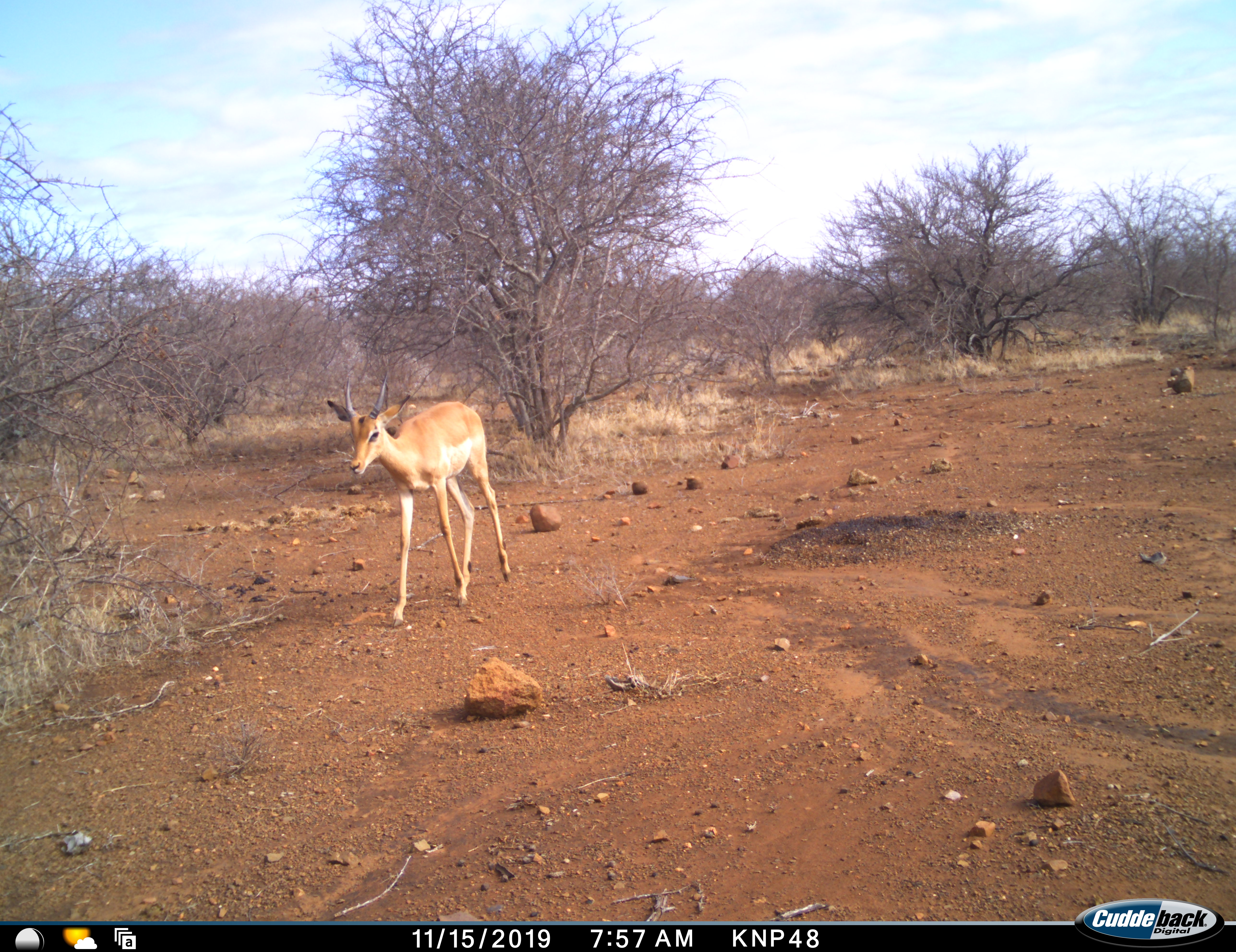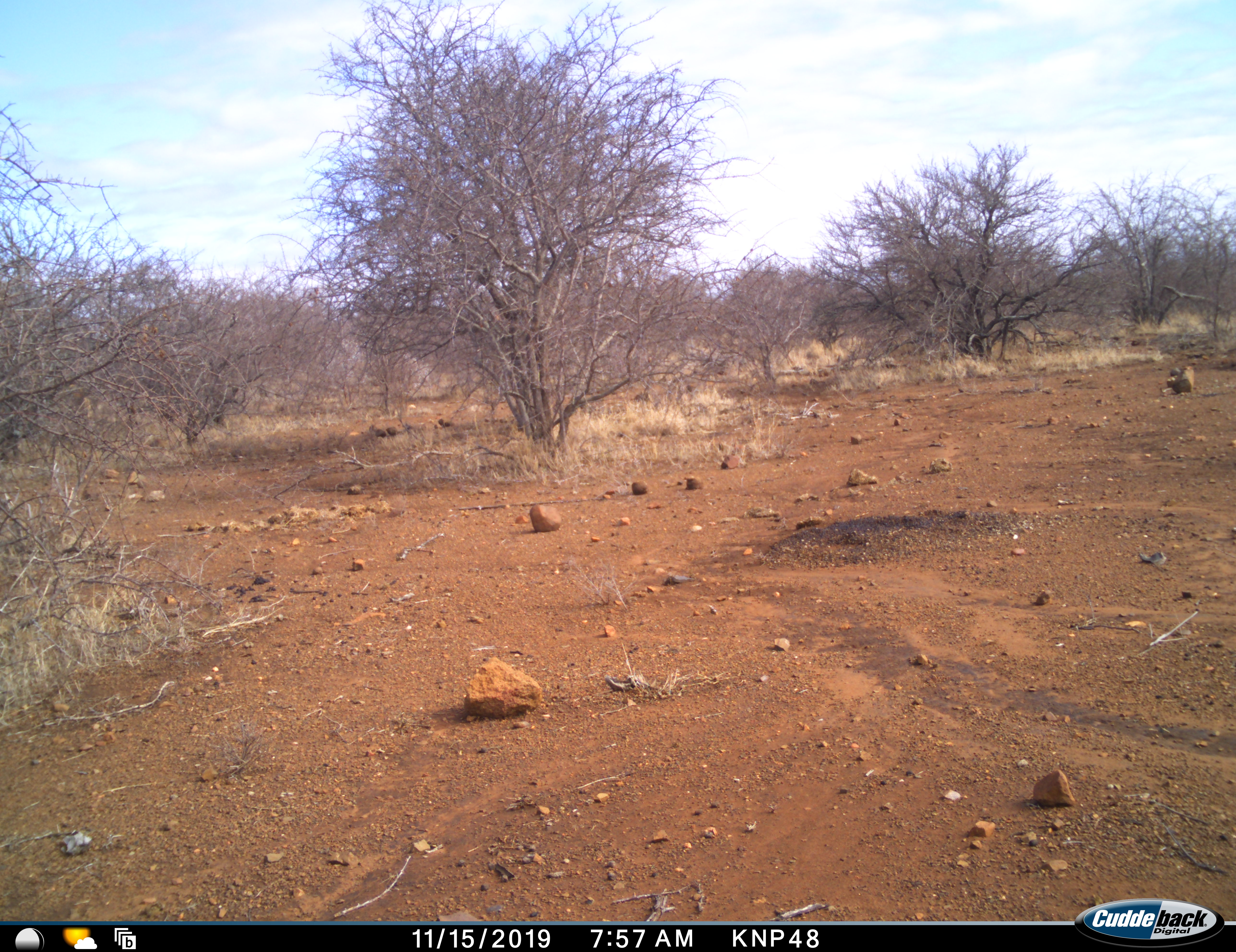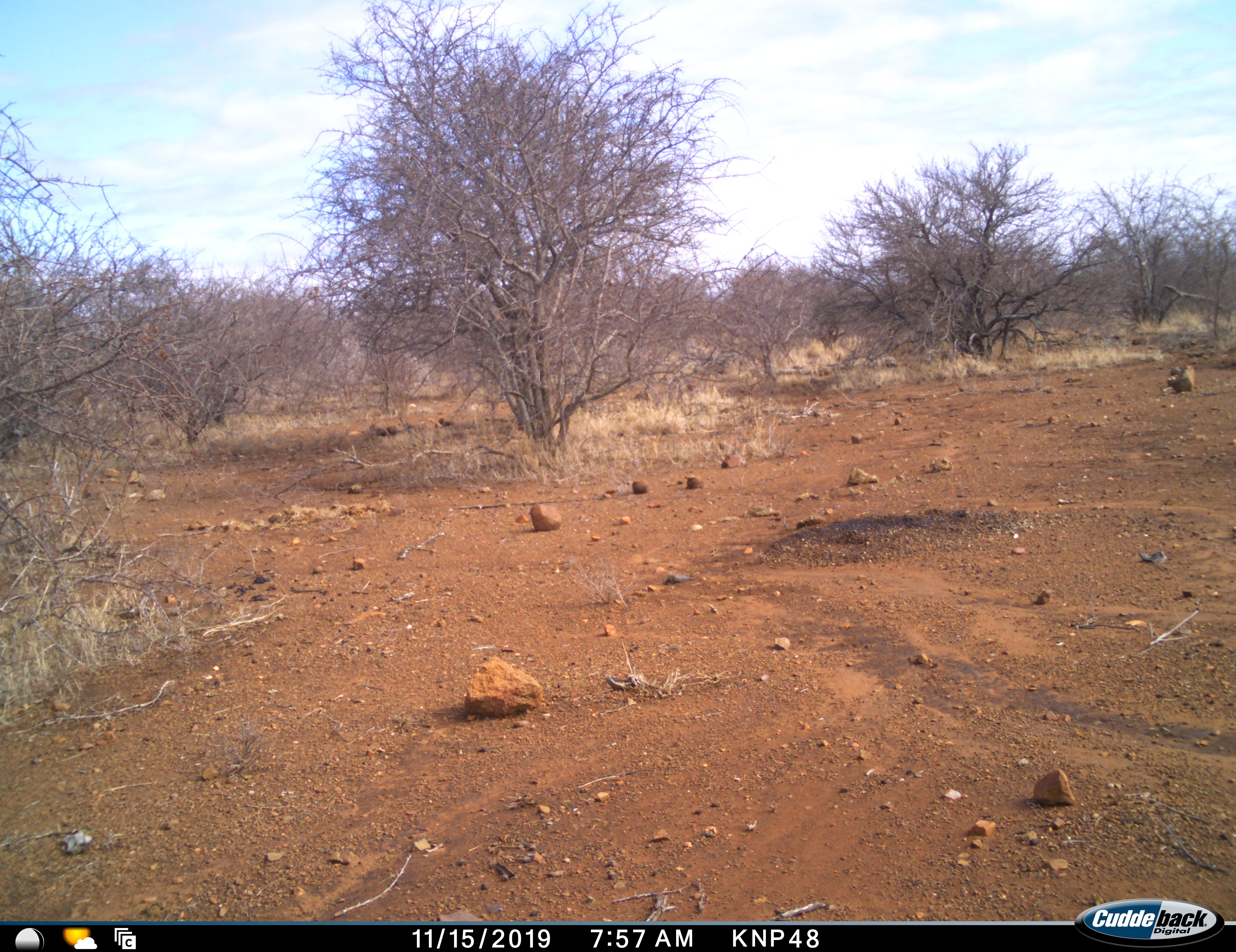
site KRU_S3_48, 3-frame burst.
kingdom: Animalia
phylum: Chordata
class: Mammalia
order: Artiodactyla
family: Bovidae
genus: Aepyceros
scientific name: Aepyceros melampus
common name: impala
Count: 1.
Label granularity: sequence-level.